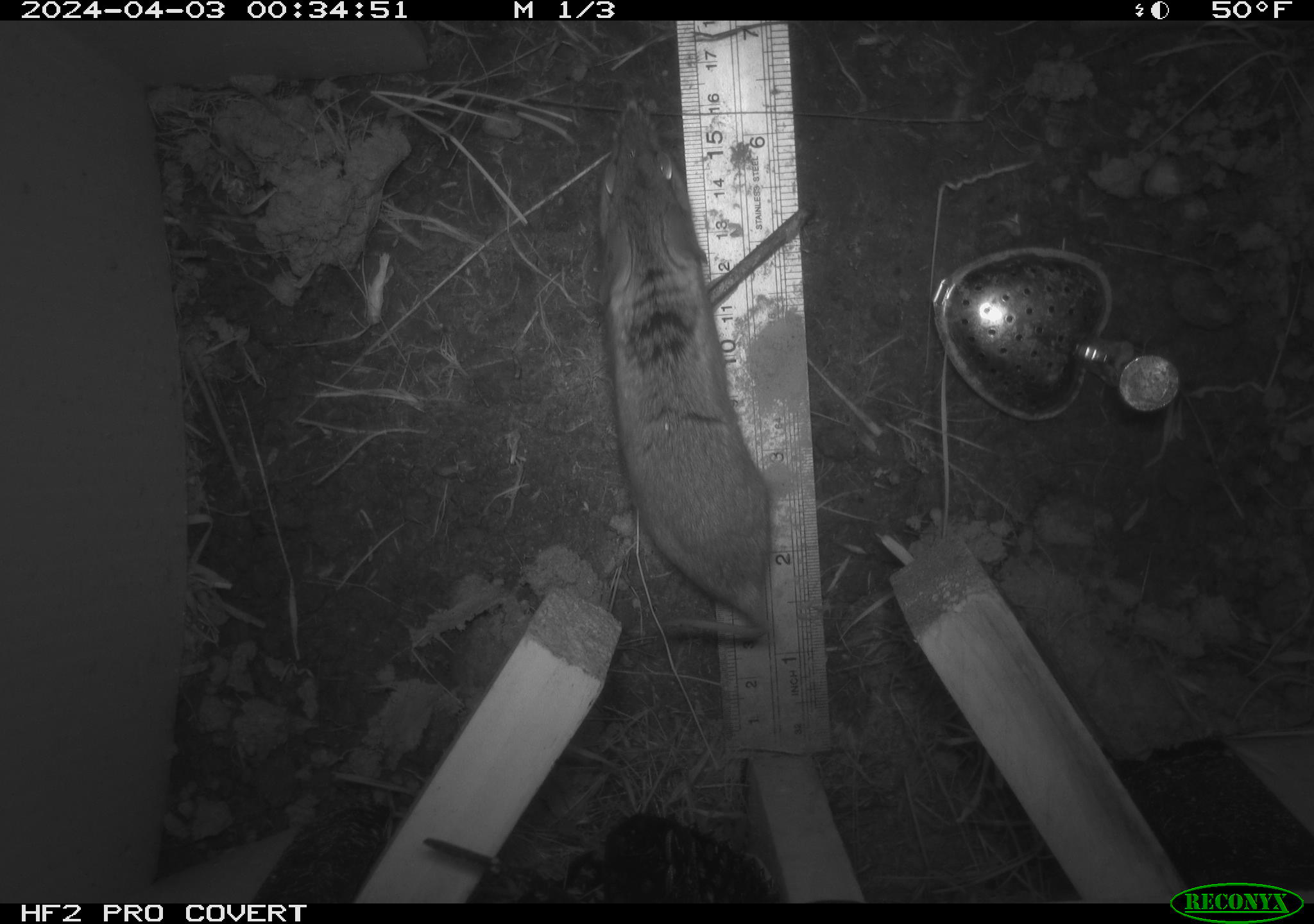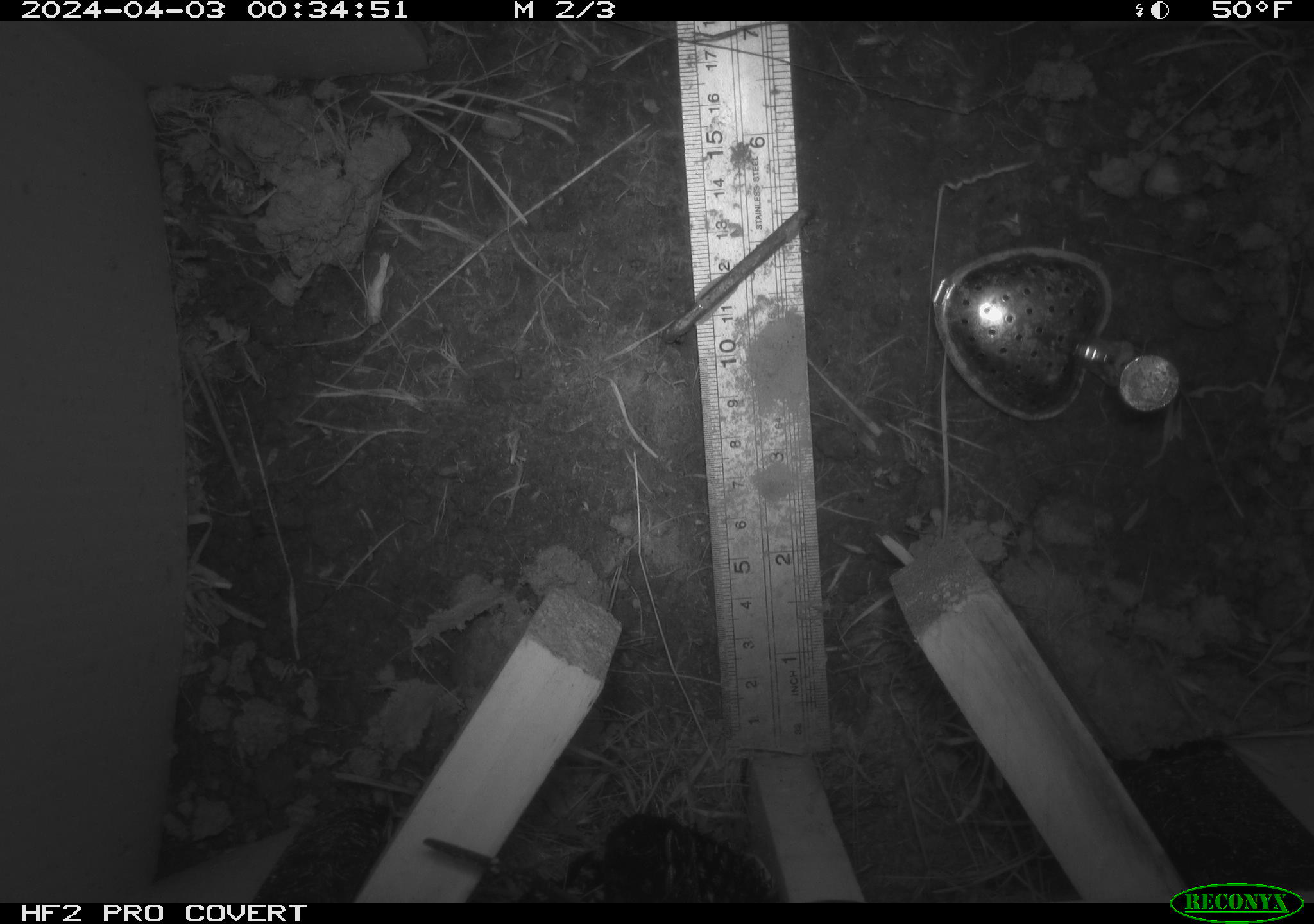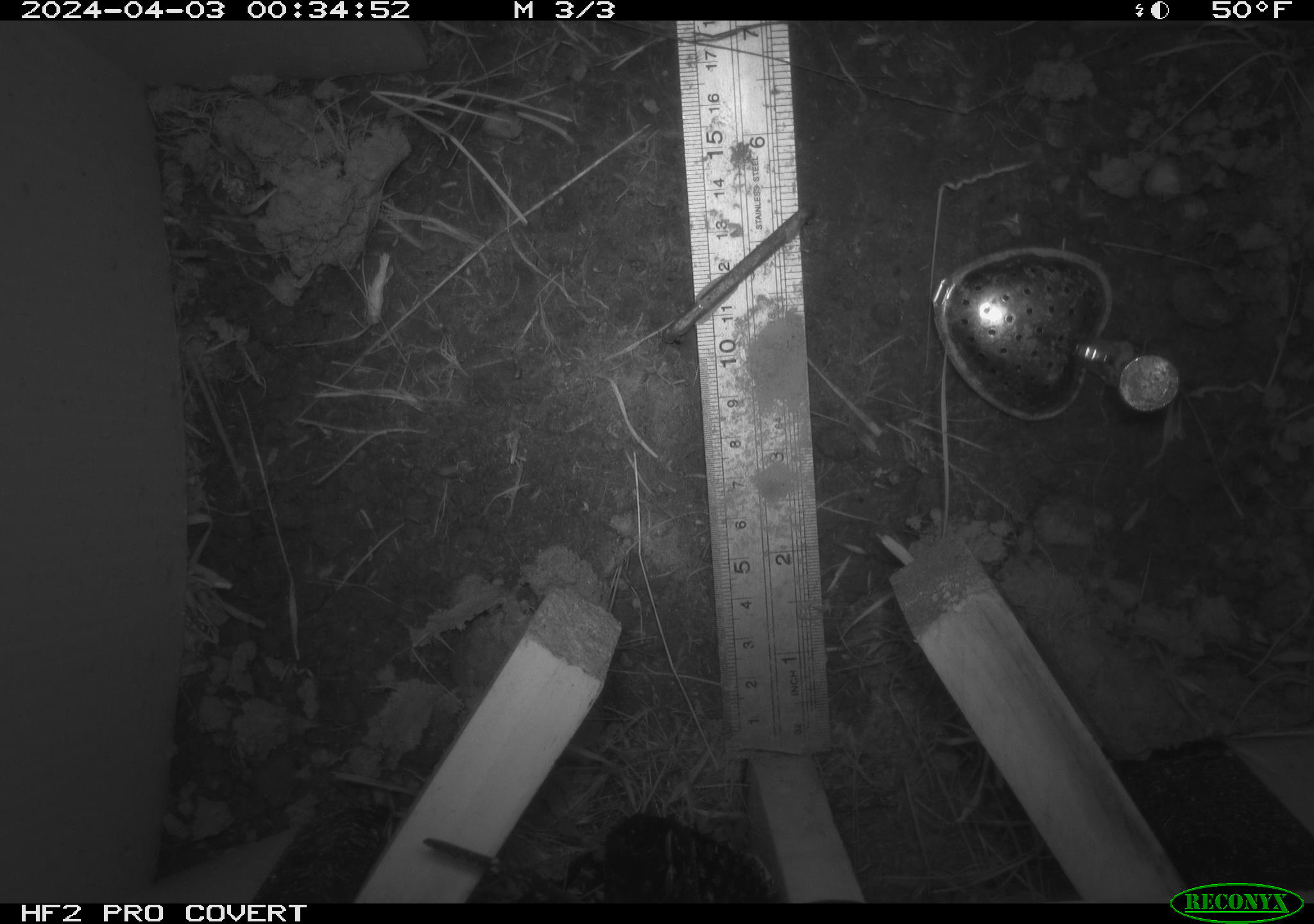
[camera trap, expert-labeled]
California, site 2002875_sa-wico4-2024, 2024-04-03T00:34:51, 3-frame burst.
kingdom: Animalia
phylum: Chordata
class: Mammalia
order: Rodentia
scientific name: Rodentia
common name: rodent